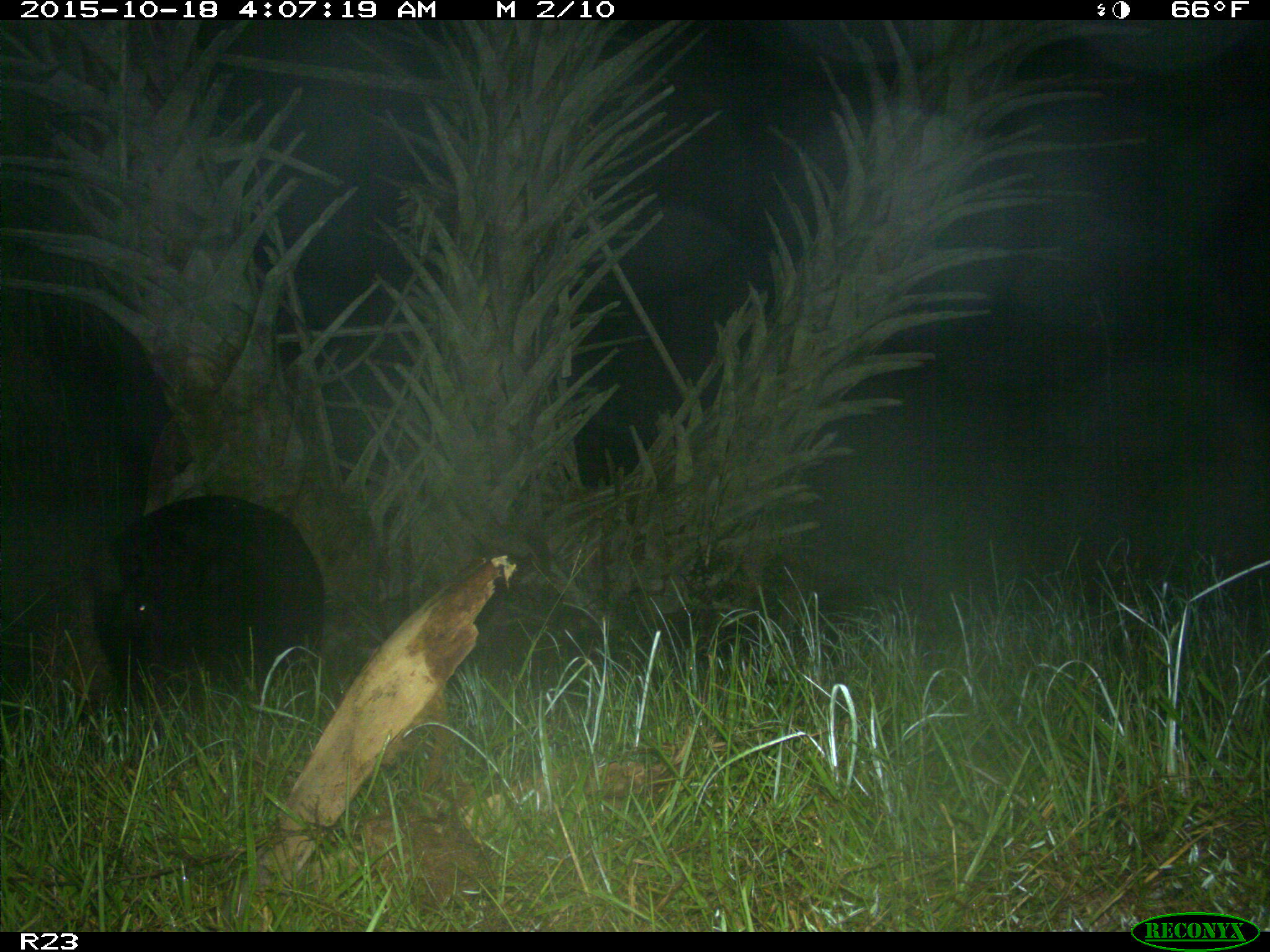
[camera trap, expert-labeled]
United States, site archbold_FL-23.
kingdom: Animalia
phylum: Chordata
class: Mammalia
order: Artiodactyla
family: Suidae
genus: Sus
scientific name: Sus scrofa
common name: wild boar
Sus scrofa (wild boar).